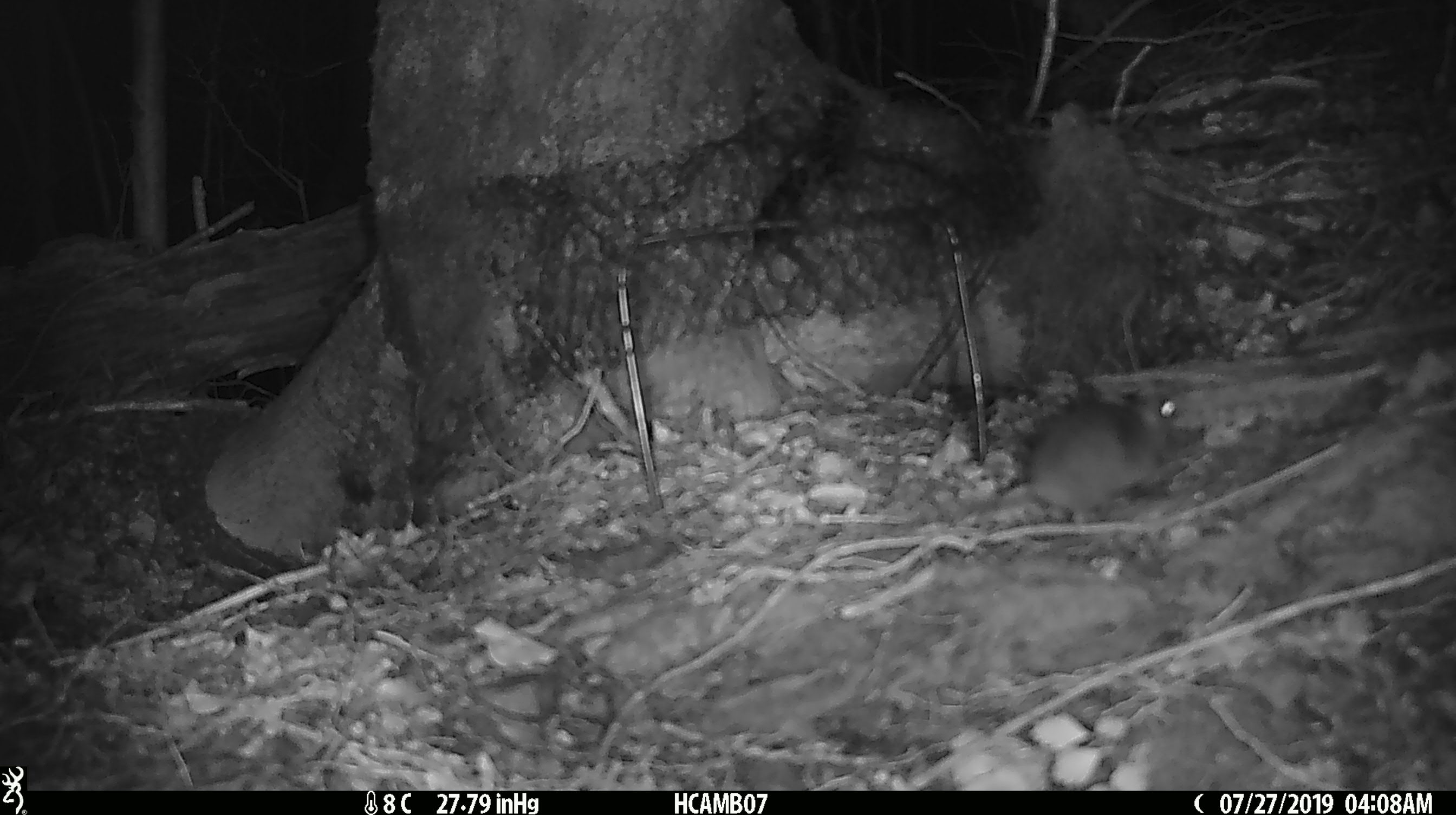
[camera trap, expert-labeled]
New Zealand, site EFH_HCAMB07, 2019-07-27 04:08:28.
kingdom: Animalia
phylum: Chordata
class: Mammalia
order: Rodentia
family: Muridae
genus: Mus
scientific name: Mus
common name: mouse